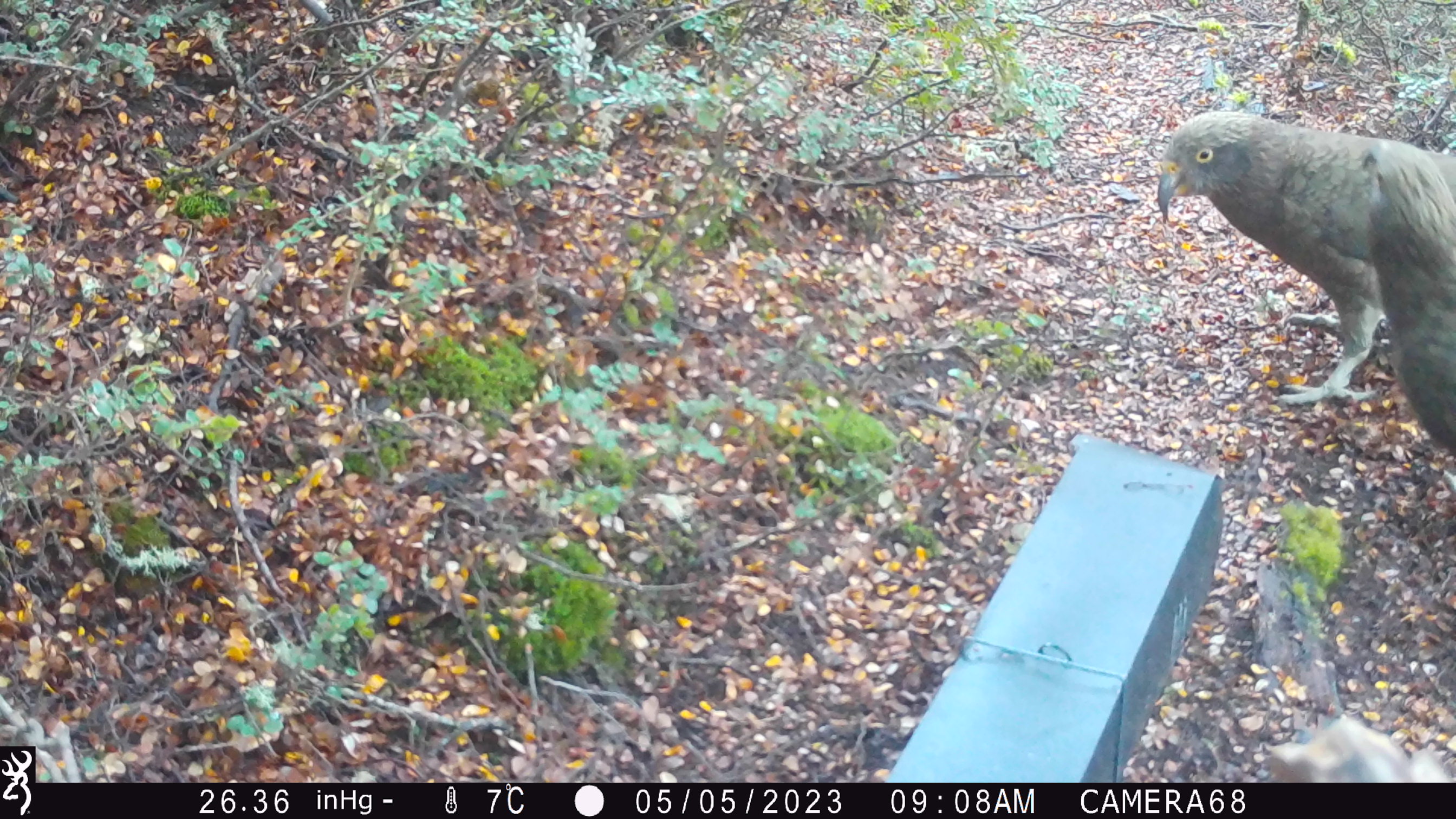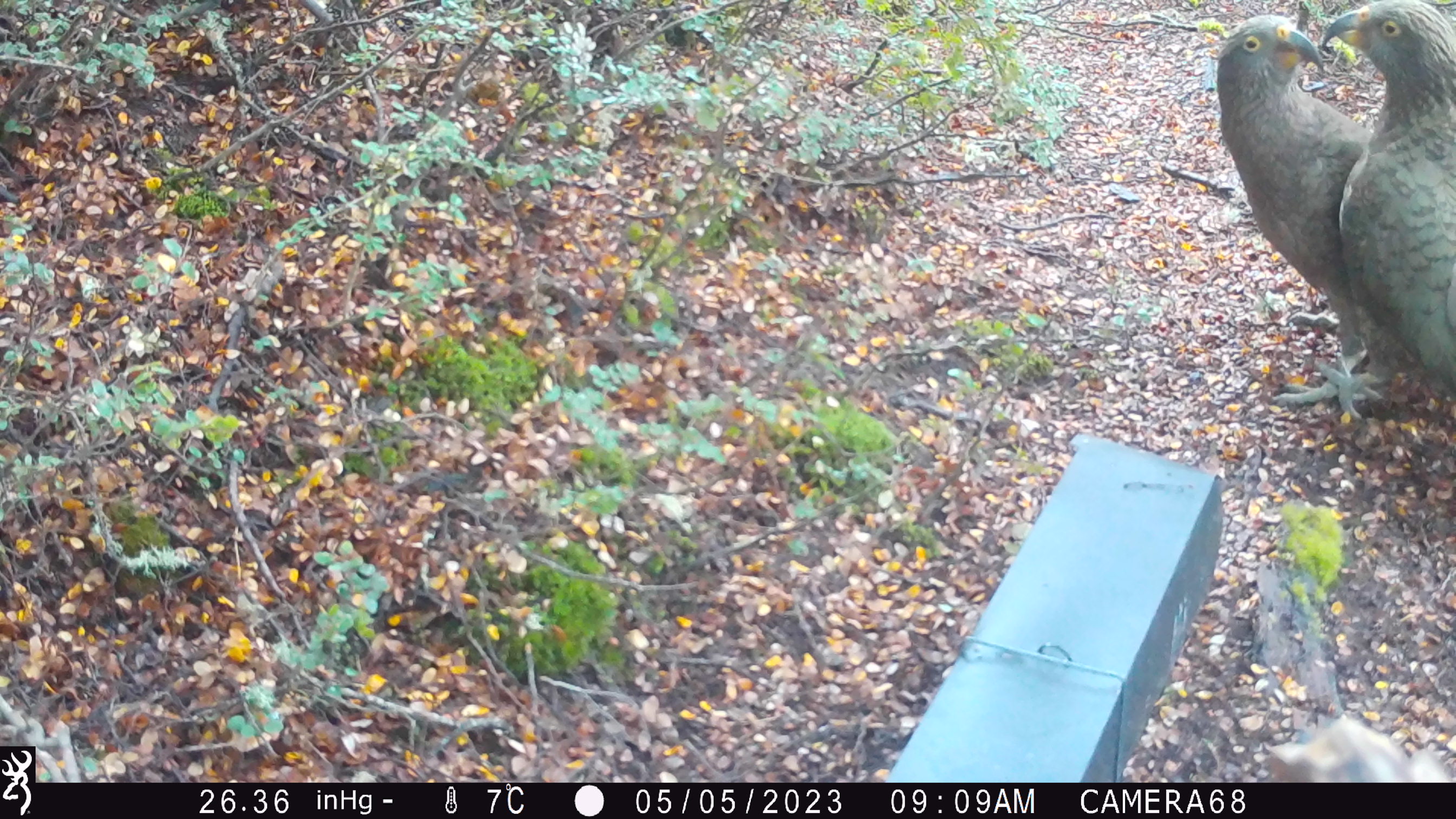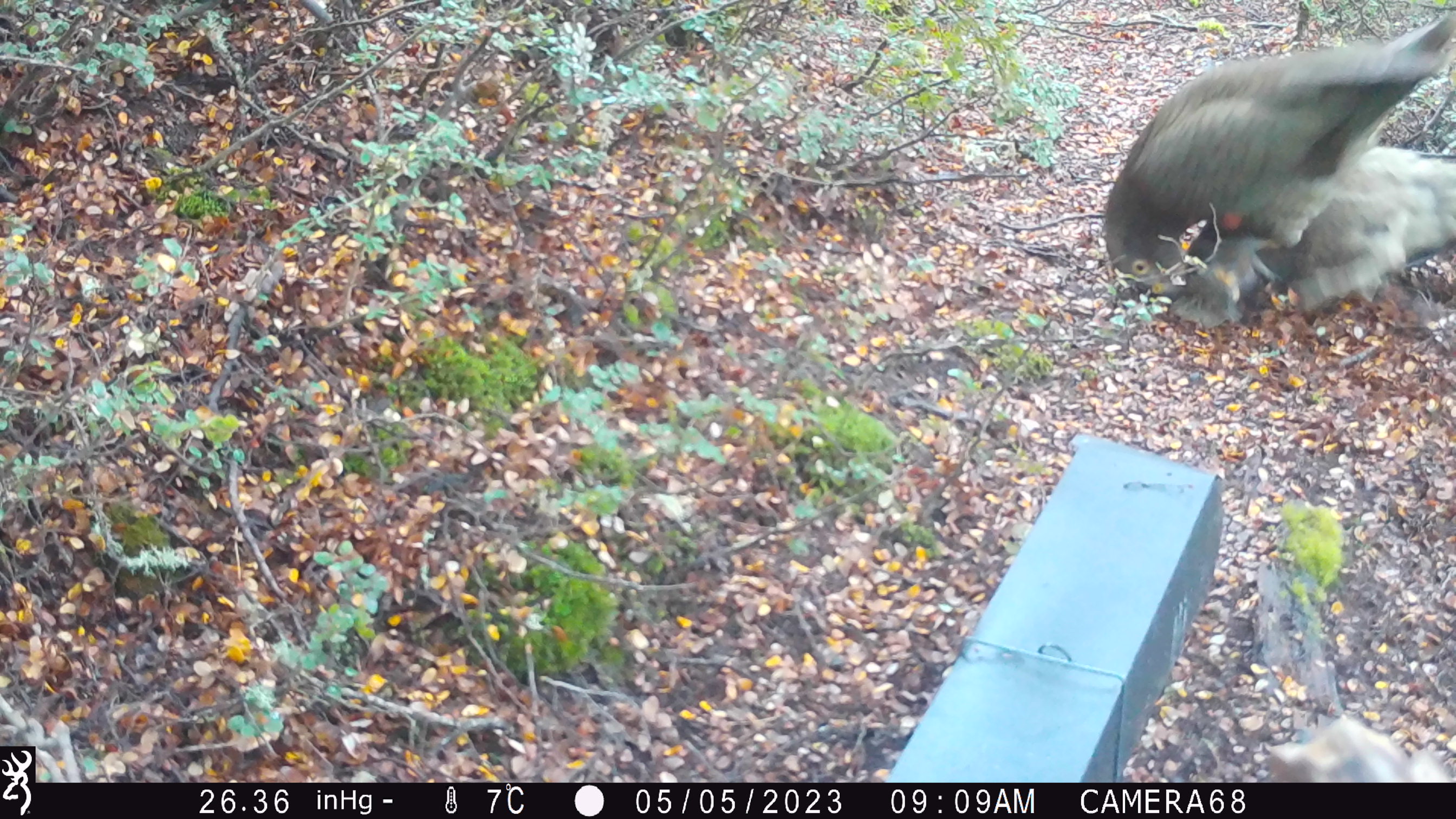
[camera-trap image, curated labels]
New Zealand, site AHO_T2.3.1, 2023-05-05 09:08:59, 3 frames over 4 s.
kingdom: Animalia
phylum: Chordata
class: Aves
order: Psittaciformes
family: Strigopidae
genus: Nestor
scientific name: Nestor notabilis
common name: kea